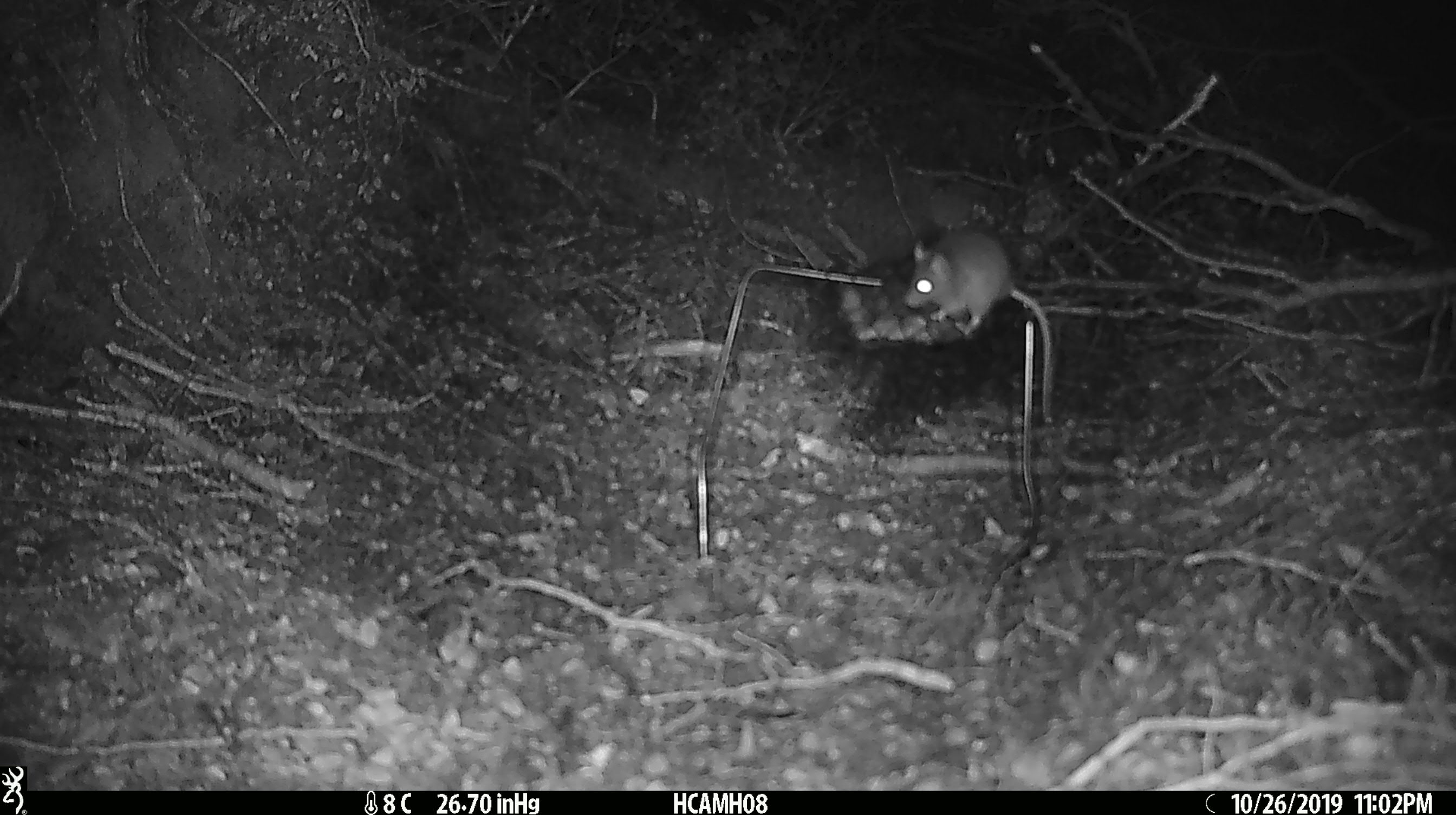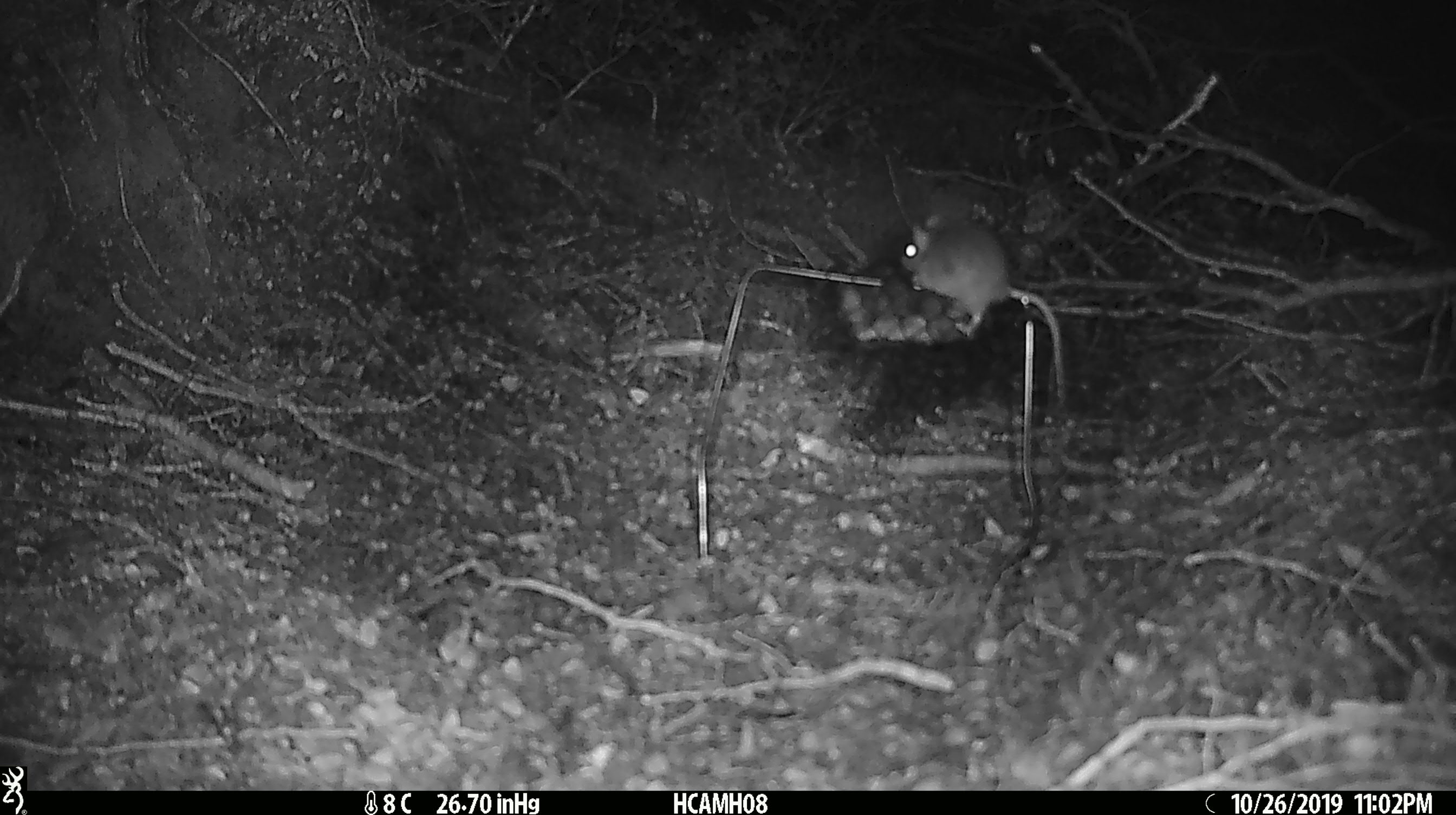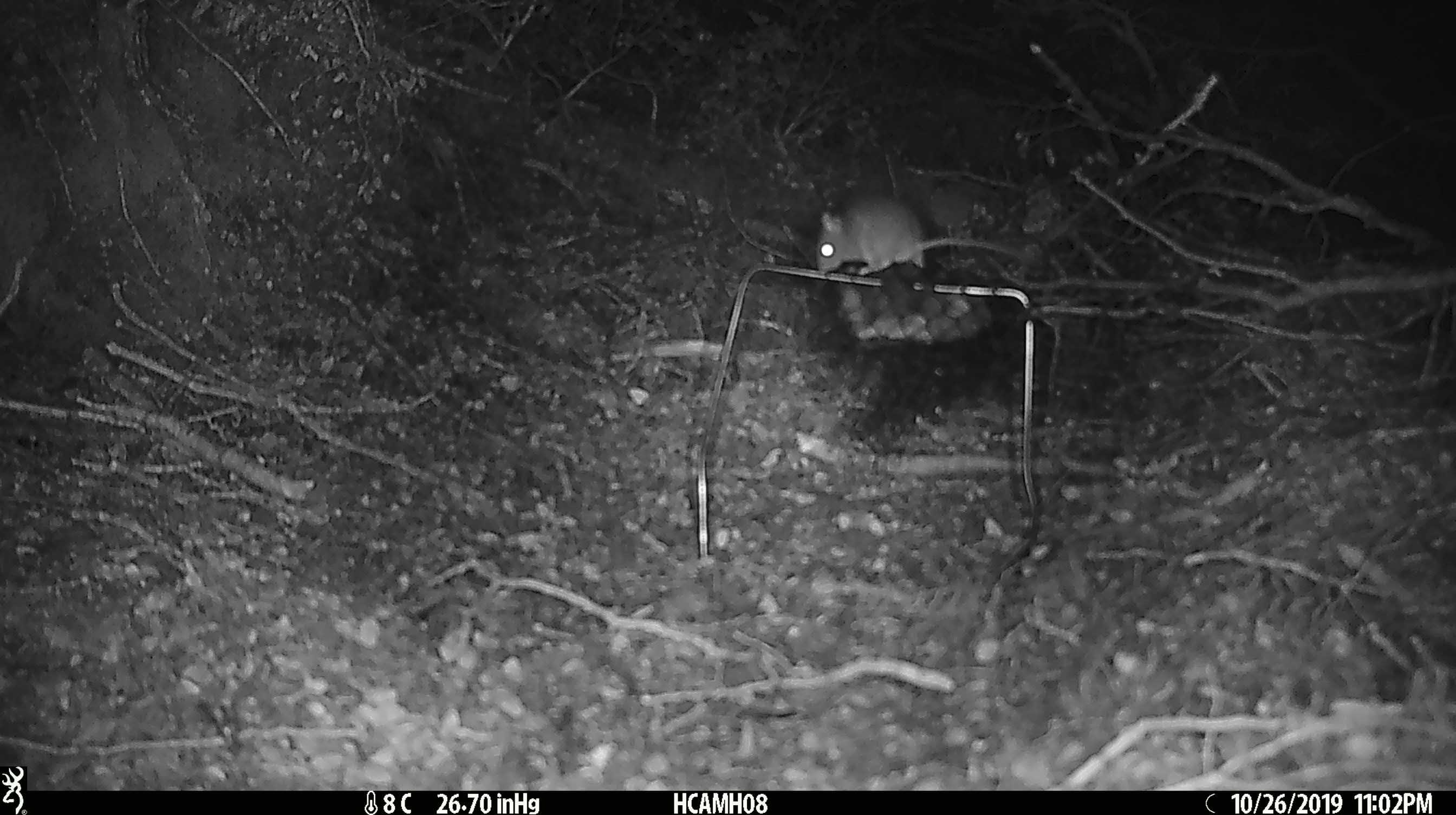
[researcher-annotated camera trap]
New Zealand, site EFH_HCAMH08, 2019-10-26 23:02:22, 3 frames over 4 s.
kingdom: Animalia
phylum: Chordata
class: Mammalia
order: Rodentia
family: Muridae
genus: Mus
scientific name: Mus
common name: mouse